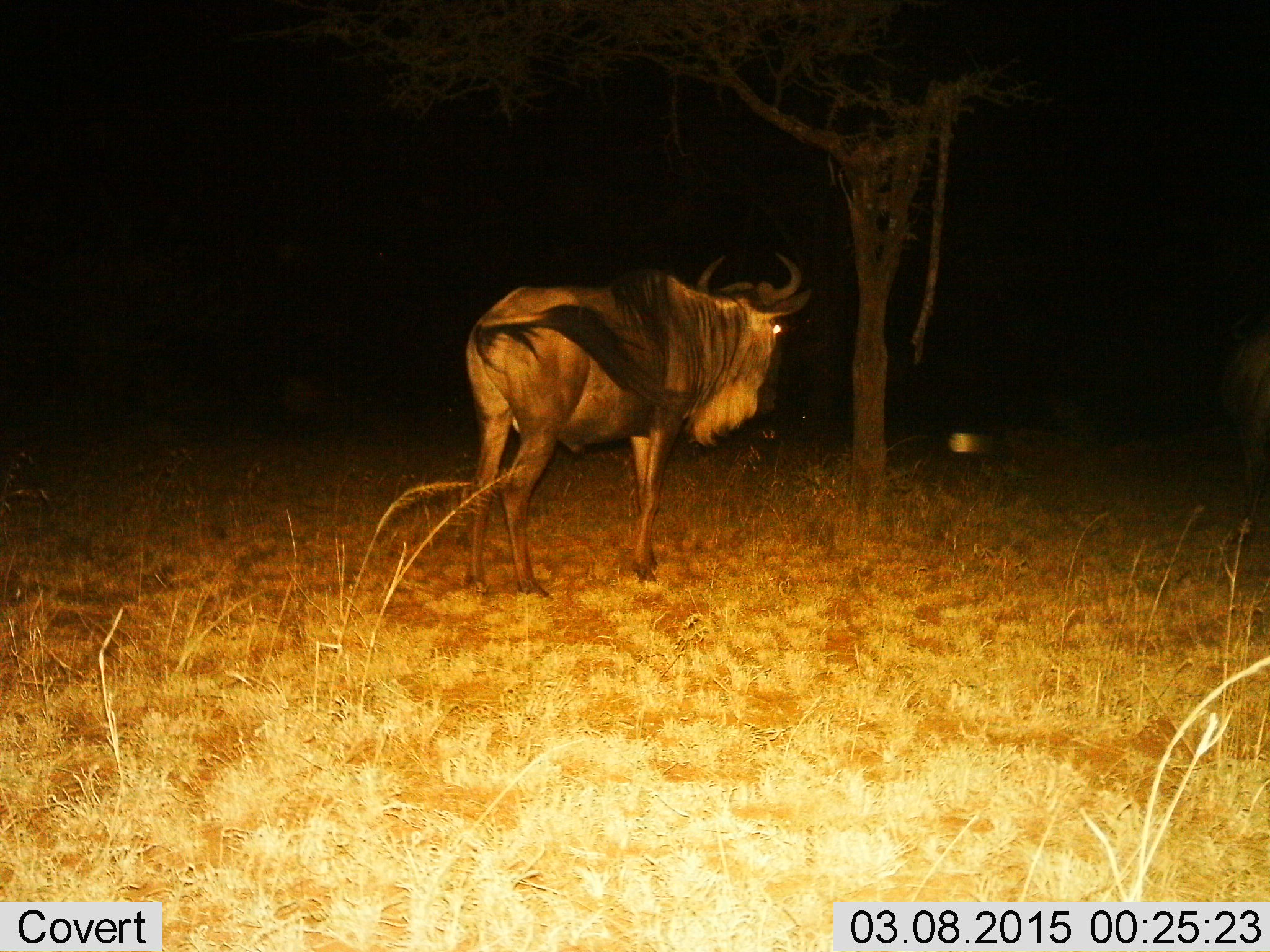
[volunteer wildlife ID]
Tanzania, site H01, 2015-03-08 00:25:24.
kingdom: Animalia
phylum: Chordata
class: Mammalia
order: Artiodactyla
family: Bovidae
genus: Connochaetes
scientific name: Connochaetes taurinus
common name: blue wildebeest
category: wildebeest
Wildebeest (blue wildebeest) (Connochaetes taurinus), count 1. Behavior (volunteer vote fractions): standing 70%, resting 0%, moving 40%, interacting 0%. Young present (vote fraction): 0%. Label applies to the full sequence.